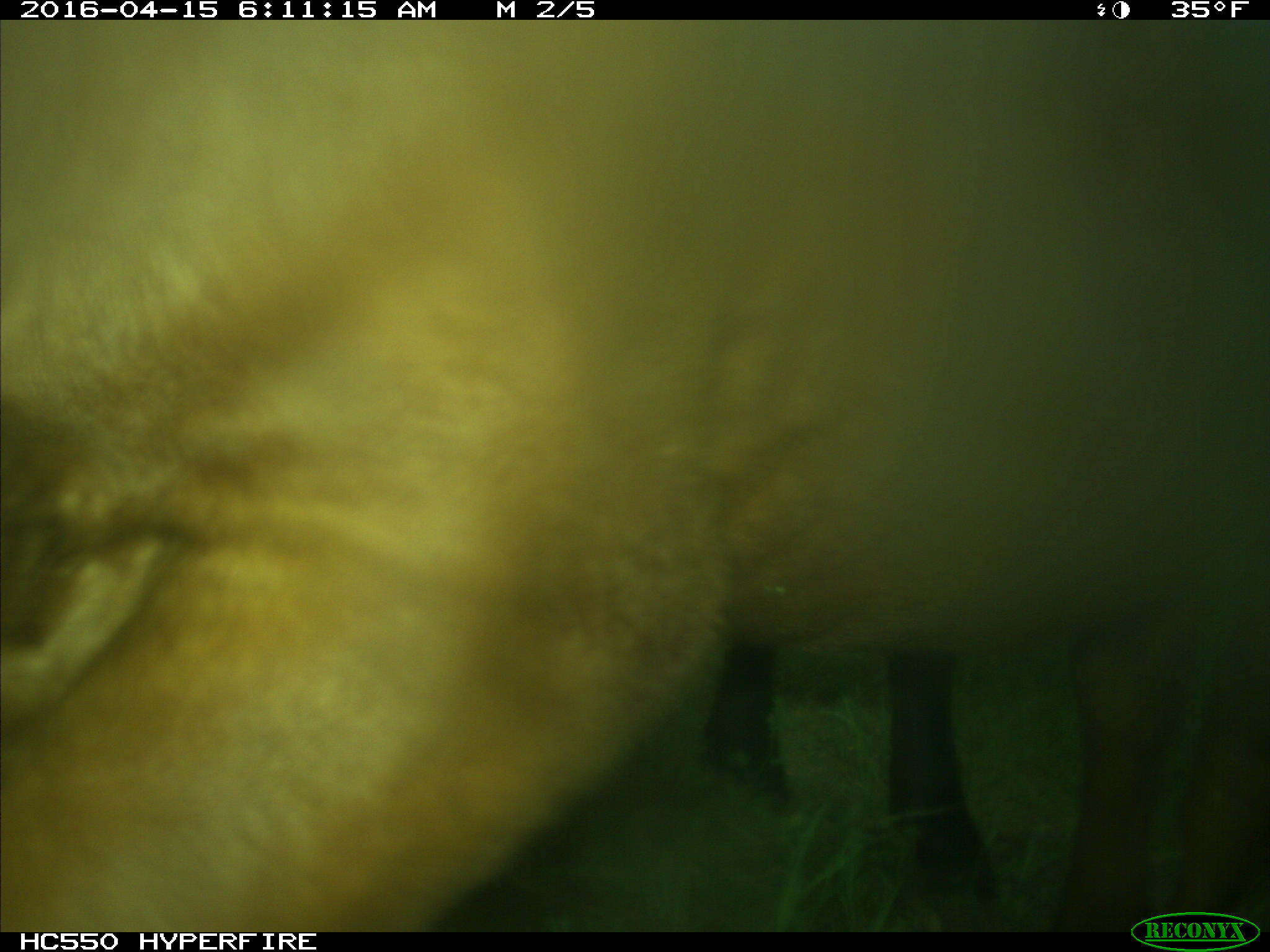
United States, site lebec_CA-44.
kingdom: Animalia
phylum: Chordata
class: Mammalia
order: Artiodactyla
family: Bovidae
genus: Bos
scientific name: Bos taurus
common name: domestic cow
Bos taurus (domestic cow).